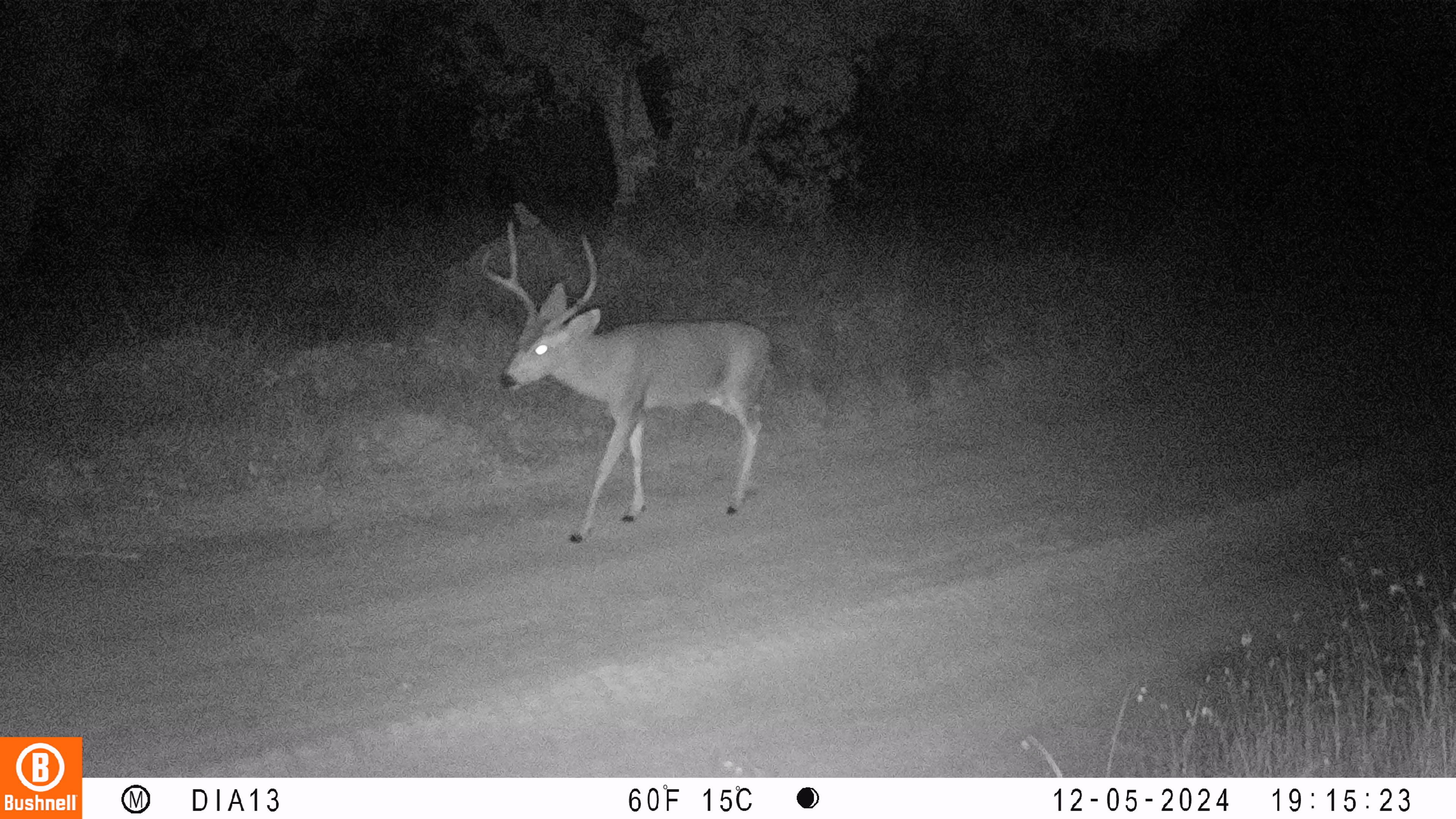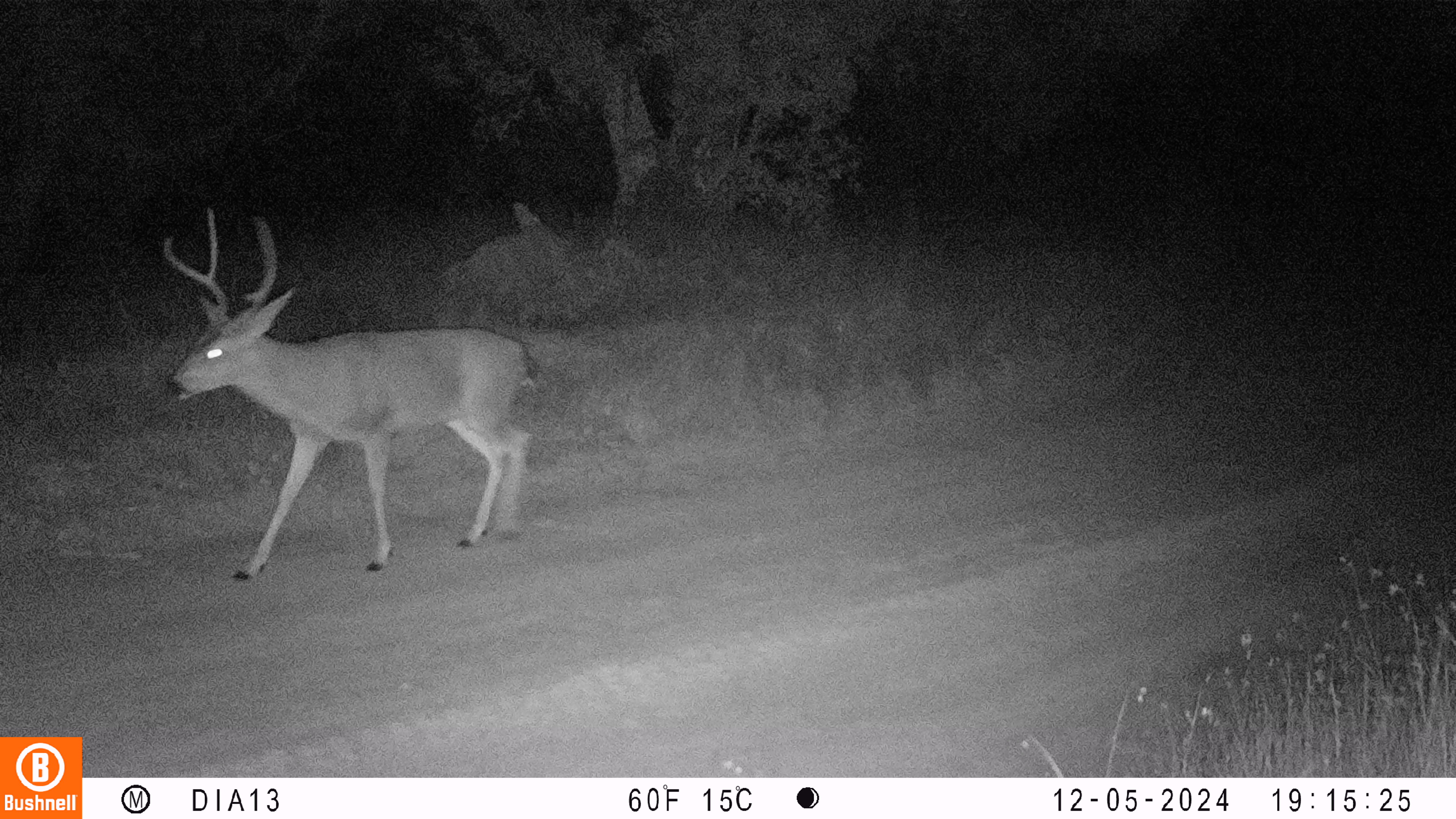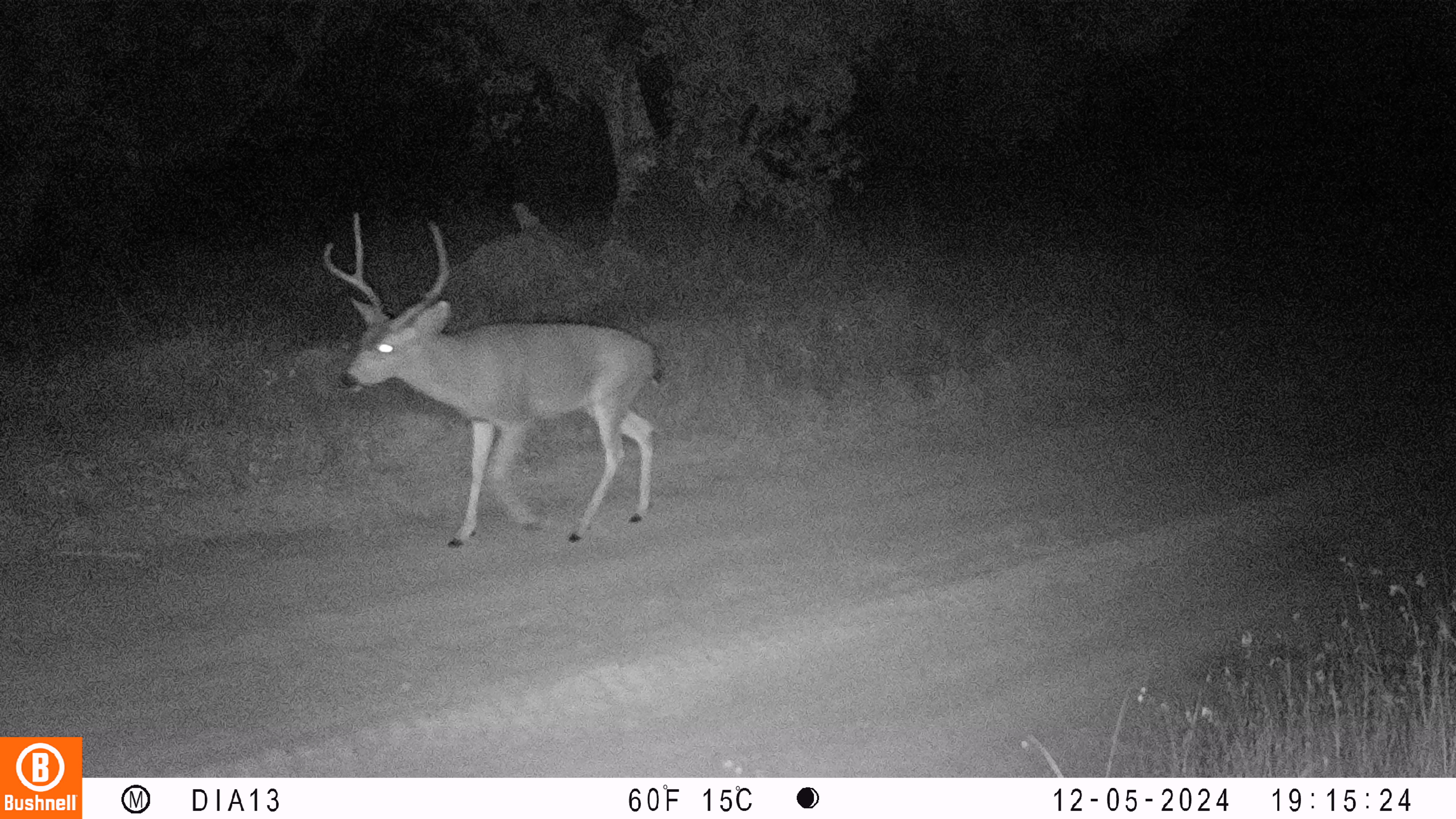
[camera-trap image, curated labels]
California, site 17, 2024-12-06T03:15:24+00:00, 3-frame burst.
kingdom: Animalia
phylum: Chordata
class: Mammalia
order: Artiodactyla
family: Cervidae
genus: Odocoileus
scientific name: Odocoileus hemionus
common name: mule deer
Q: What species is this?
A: Mule deer (Odocoileus hemionus).